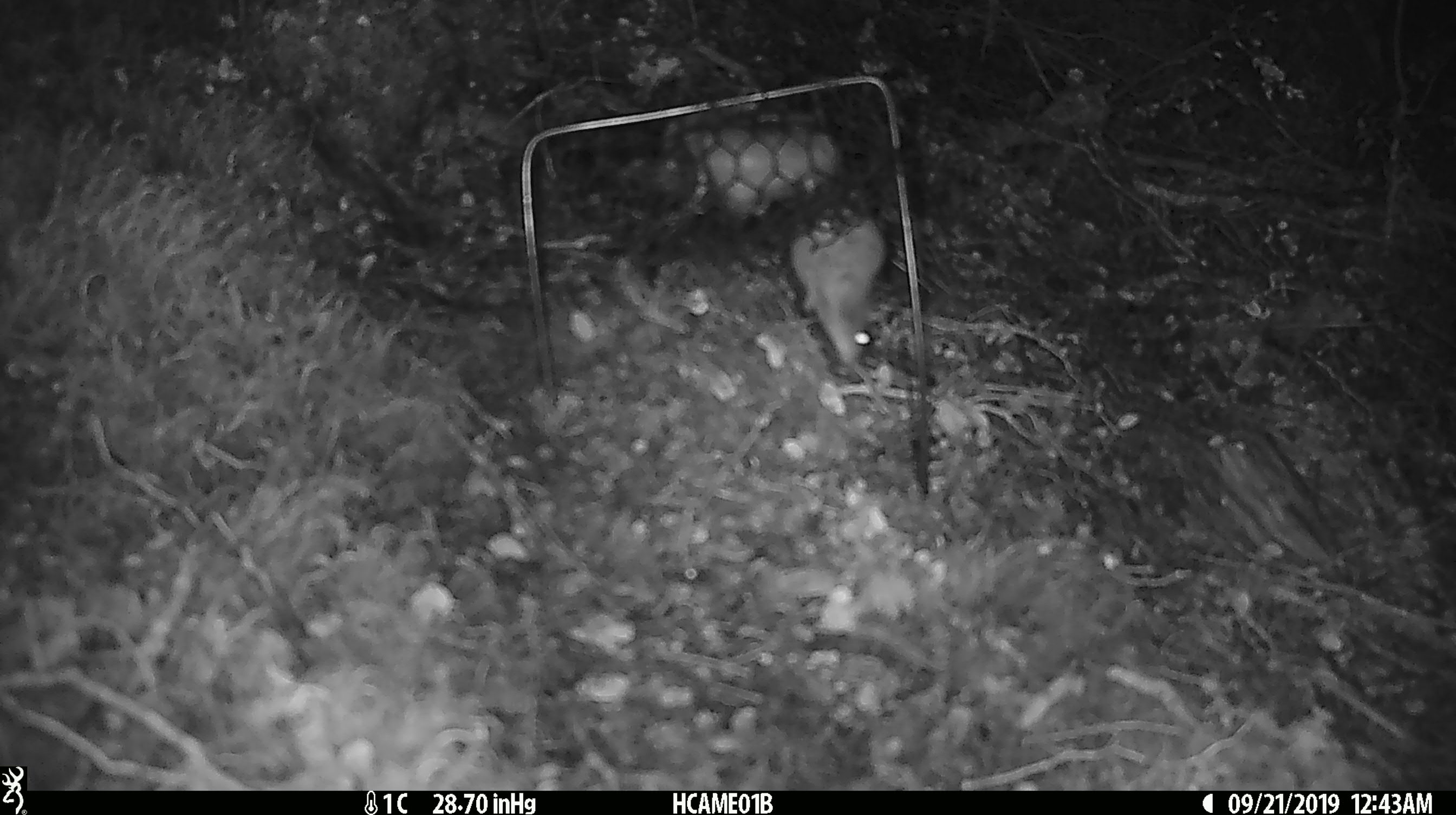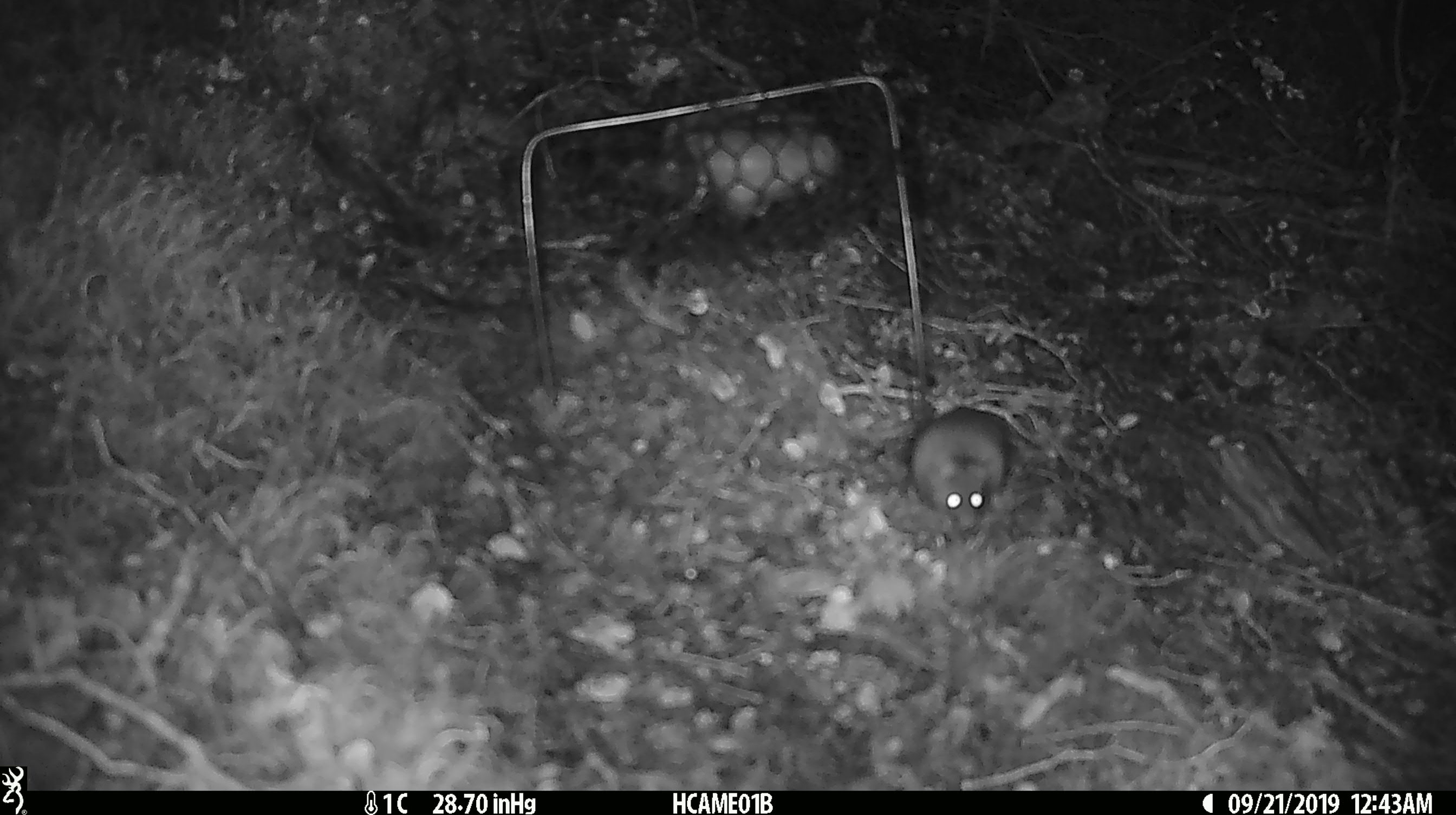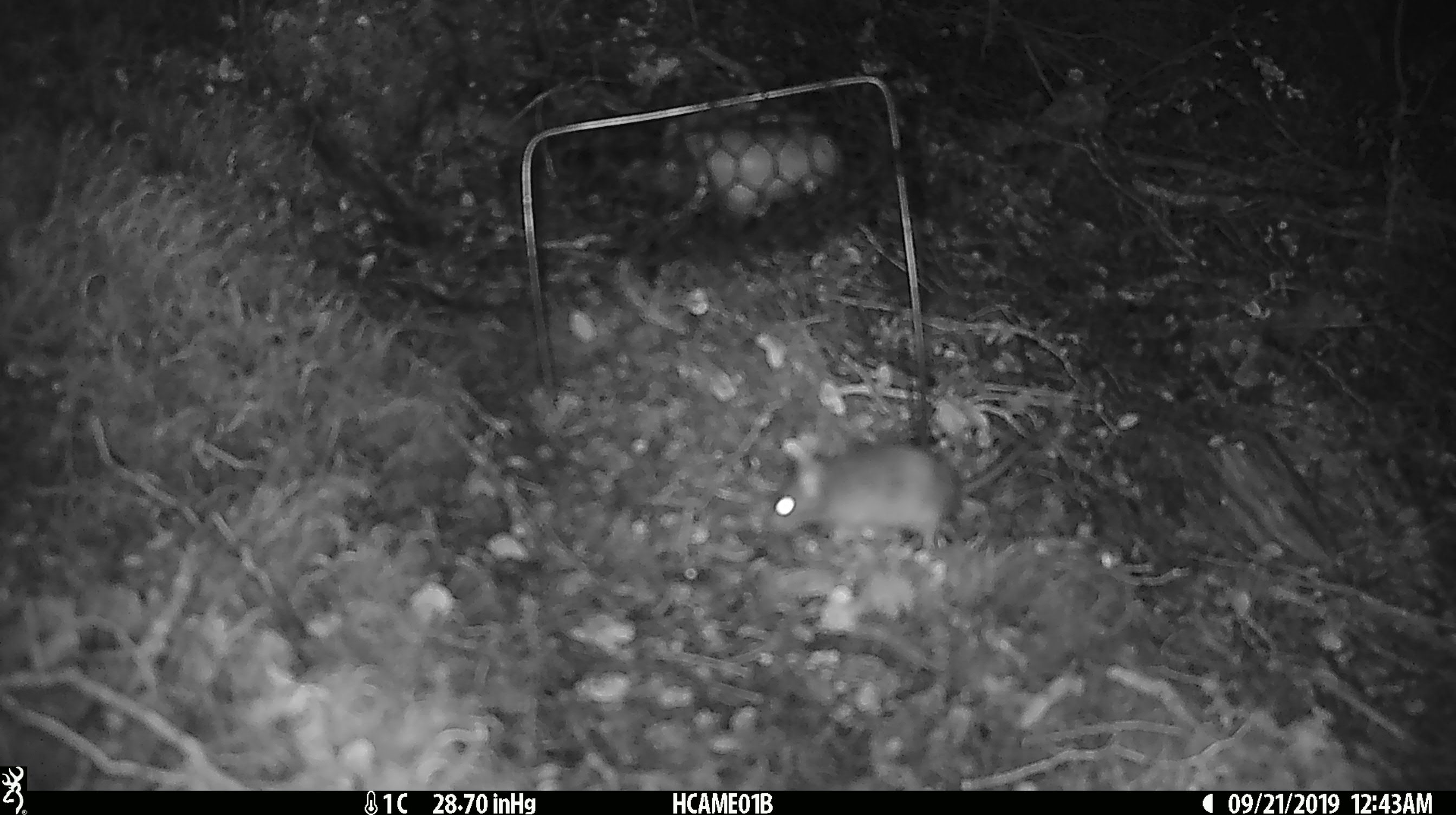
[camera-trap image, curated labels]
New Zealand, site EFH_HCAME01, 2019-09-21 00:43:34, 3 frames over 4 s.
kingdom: Animalia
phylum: Chordata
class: Mammalia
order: Rodentia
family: Muridae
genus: Mus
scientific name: Mus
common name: mouse